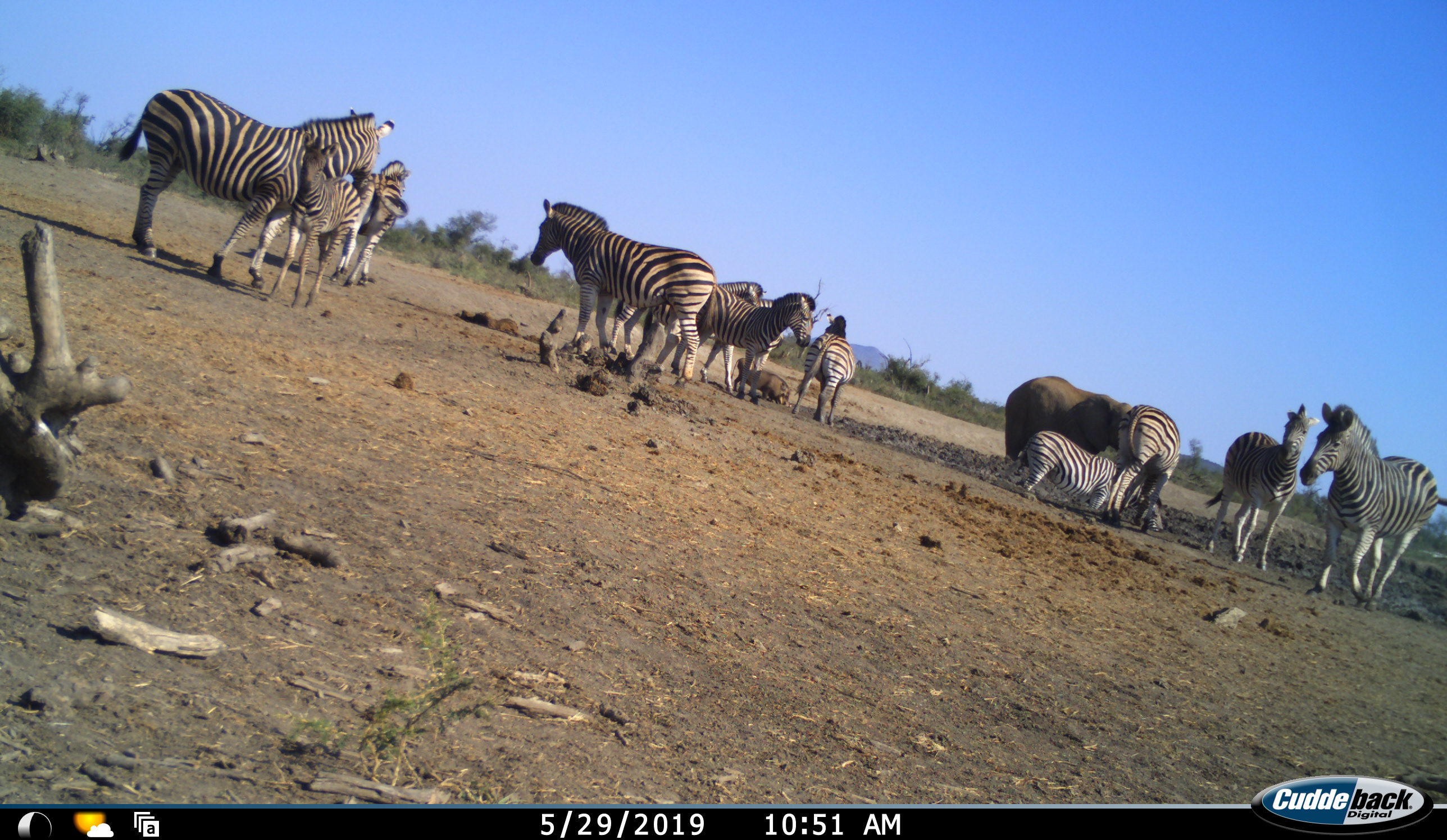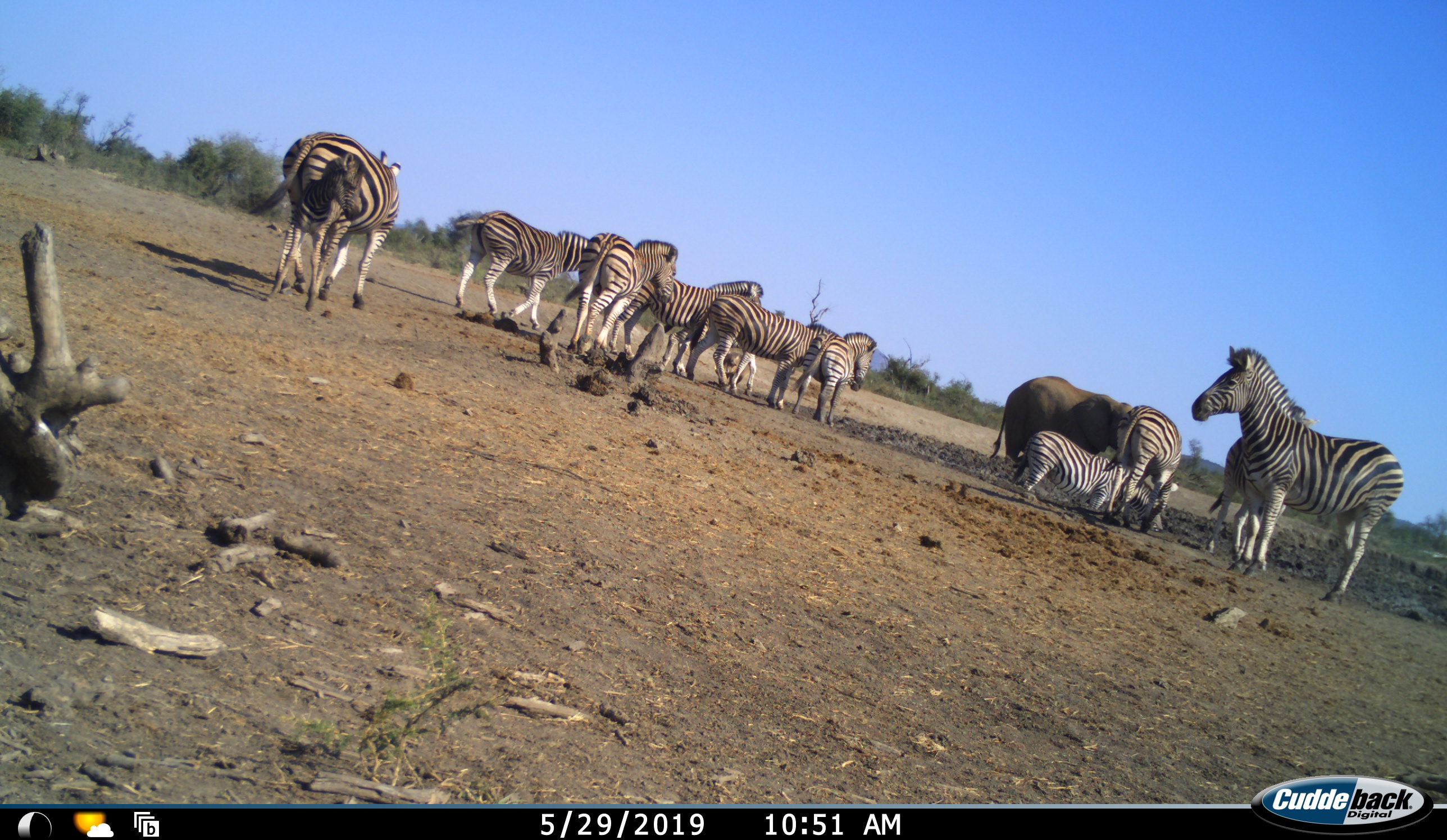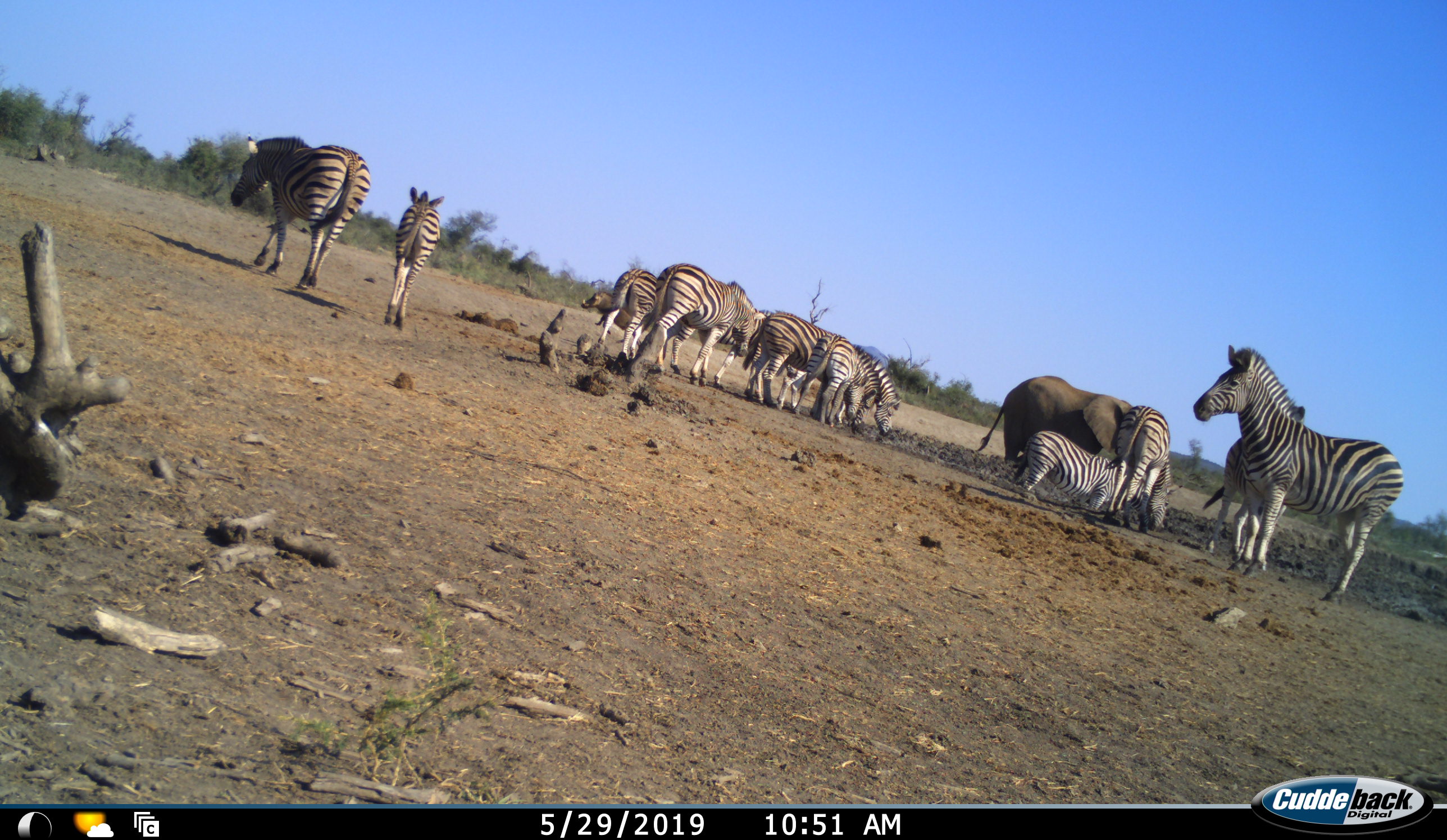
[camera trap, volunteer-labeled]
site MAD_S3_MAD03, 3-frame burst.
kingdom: Animalia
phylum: Chordata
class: Mammalia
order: Proboscidea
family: Elephantidae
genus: Loxodonta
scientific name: Loxodonta africana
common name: african bush elephant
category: elephant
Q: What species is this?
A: Elephant (african bush elephant) (Loxodonta africana).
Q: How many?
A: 1.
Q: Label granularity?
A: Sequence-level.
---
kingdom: Animalia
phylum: Chordata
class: Mammalia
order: Artiodactyla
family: Suidae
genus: Phacochoerus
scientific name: Phacochoerus africanus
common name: warthog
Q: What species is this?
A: Warthog (Phacochoerus africanus).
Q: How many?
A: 1.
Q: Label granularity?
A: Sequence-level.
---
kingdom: Animalia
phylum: Chordata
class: Mammalia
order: Perissodactyla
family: Equidae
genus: Equus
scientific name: Equus quagga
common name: plains zebra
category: zebraplains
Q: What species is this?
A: Zebraplains (plains zebra) (Equus quagga).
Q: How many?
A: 11-50.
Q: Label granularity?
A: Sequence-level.